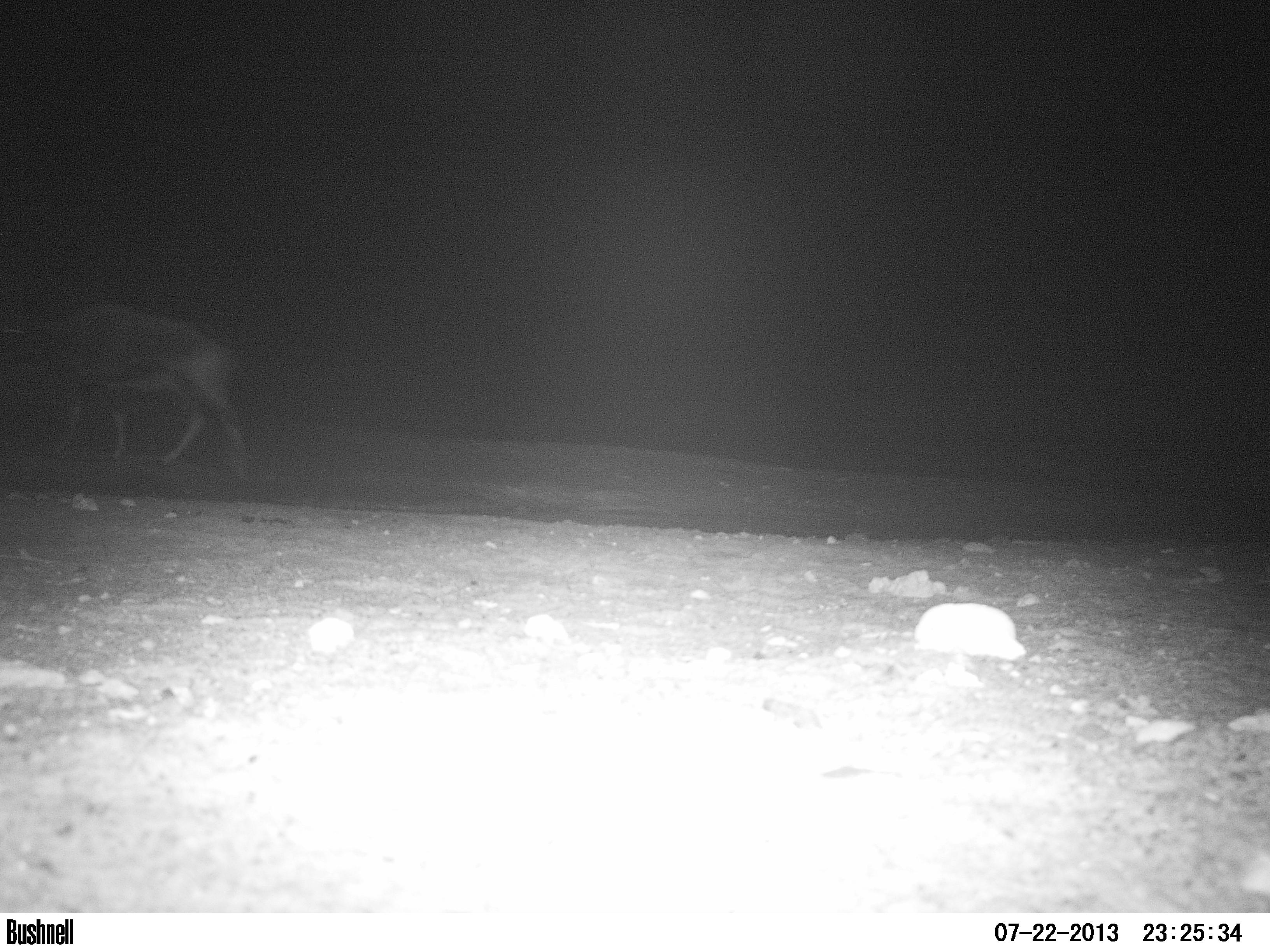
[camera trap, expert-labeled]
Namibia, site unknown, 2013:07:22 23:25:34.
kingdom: Animalia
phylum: Chordata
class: Mammalia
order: Artiodactyla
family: Bovidae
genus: Oryx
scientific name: Oryx gazella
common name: gemsbok